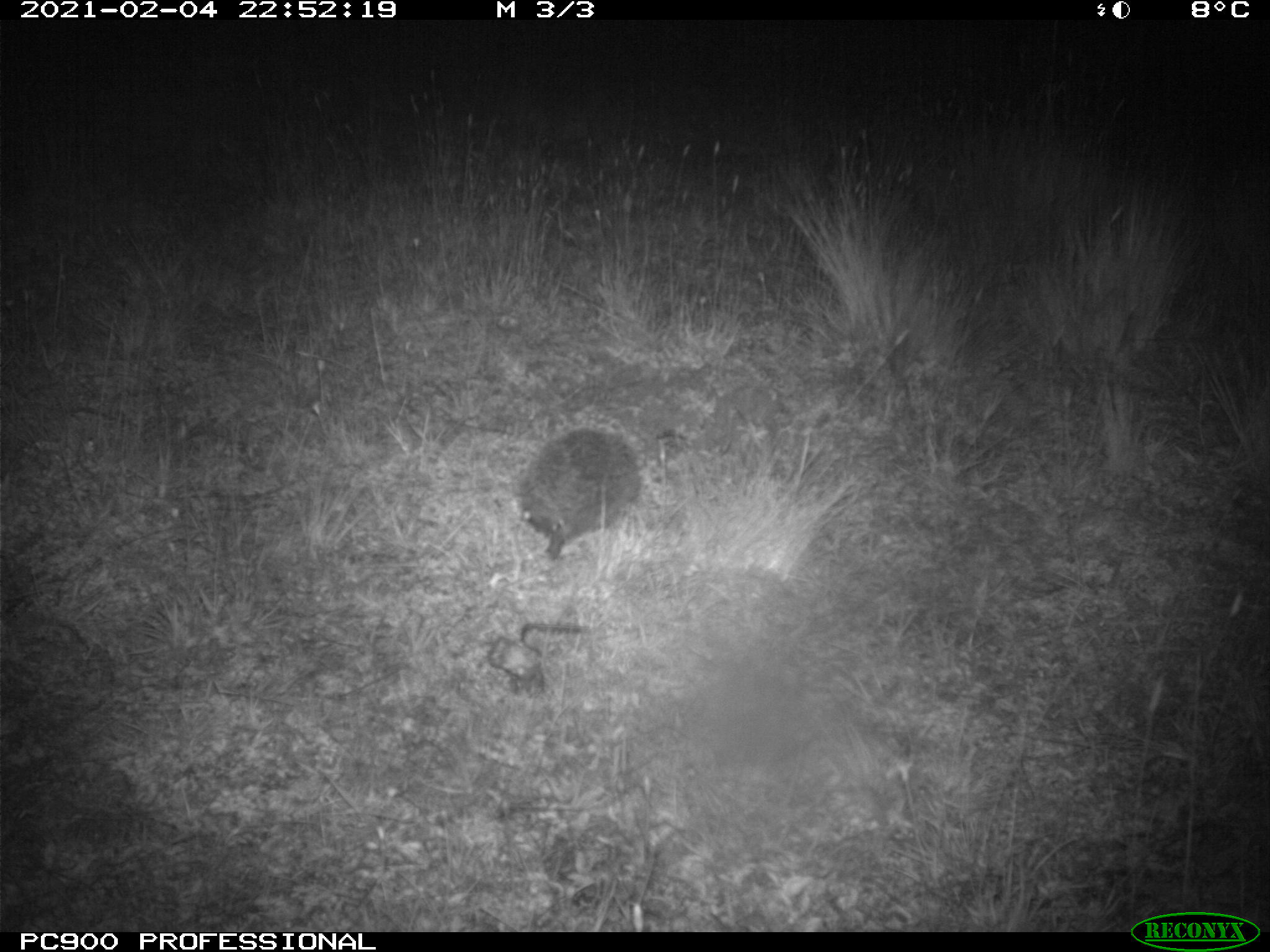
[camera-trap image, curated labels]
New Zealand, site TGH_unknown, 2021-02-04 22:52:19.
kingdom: Animalia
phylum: Chordata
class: Mammalia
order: Eulipotyphla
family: Erinaceidae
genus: Erinaceus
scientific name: Erinaceus europaeus europaeus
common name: european hedgehog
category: hedgehog